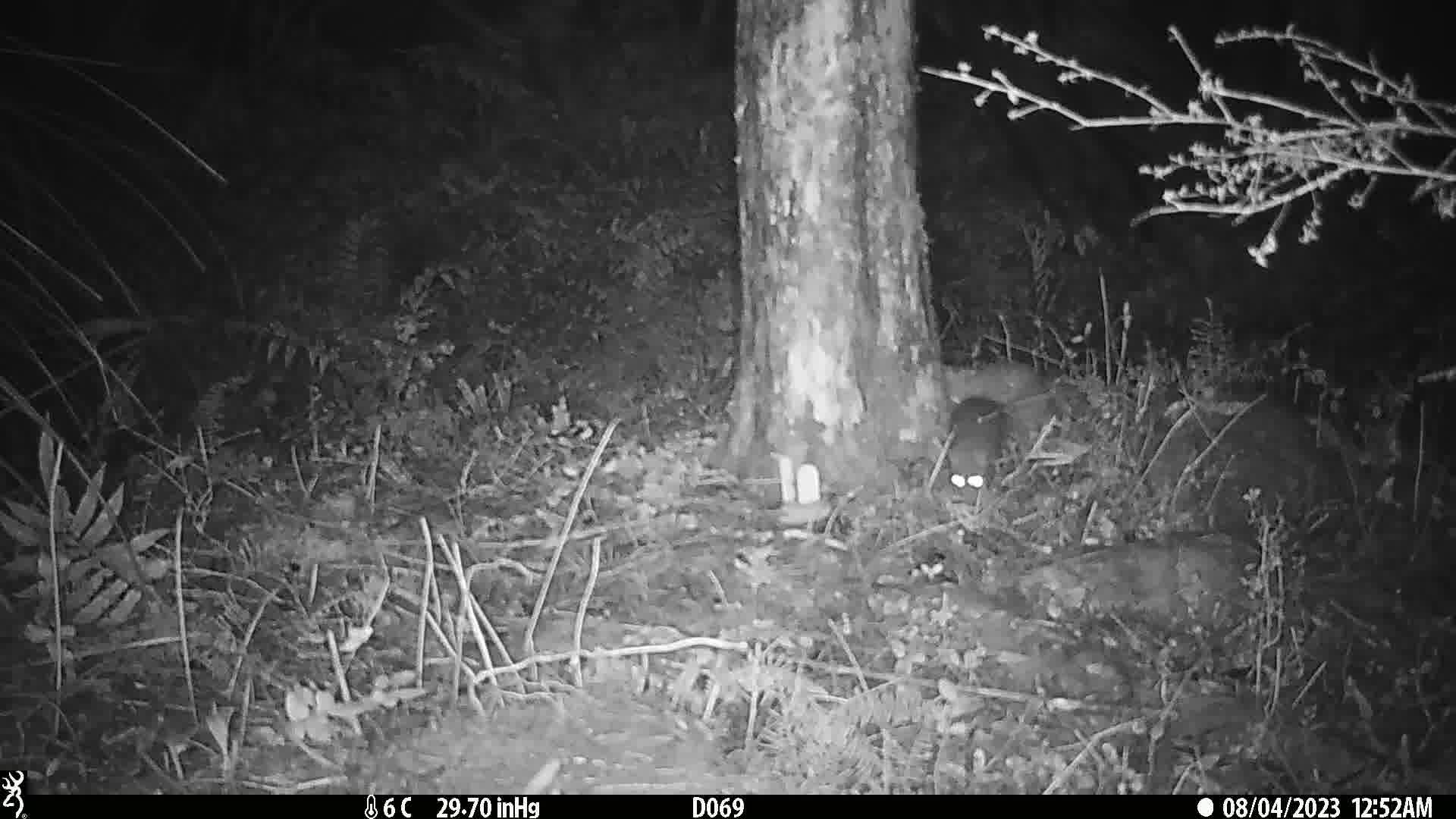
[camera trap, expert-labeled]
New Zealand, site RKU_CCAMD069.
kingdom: Animalia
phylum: Chordata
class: Mammalia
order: Rodentia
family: Muridae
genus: Rattus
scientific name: Rattus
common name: rat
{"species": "rat (Rattus)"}